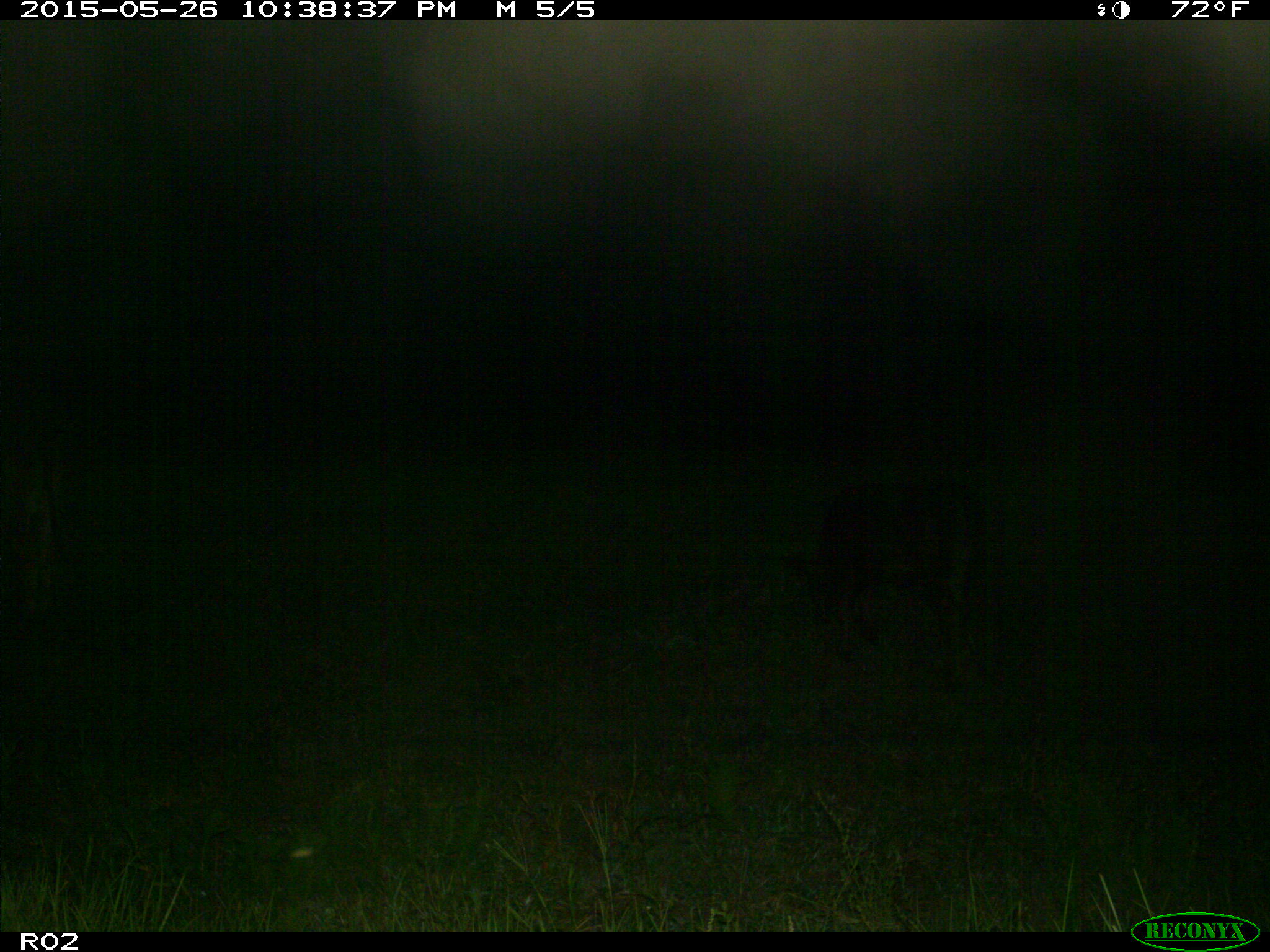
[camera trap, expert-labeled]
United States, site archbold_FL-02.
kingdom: Animalia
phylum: Chordata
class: Mammalia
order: Artiodactyla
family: Bovidae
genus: Bos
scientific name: Bos taurus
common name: domestic cow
Bos taurus (domestic cow).